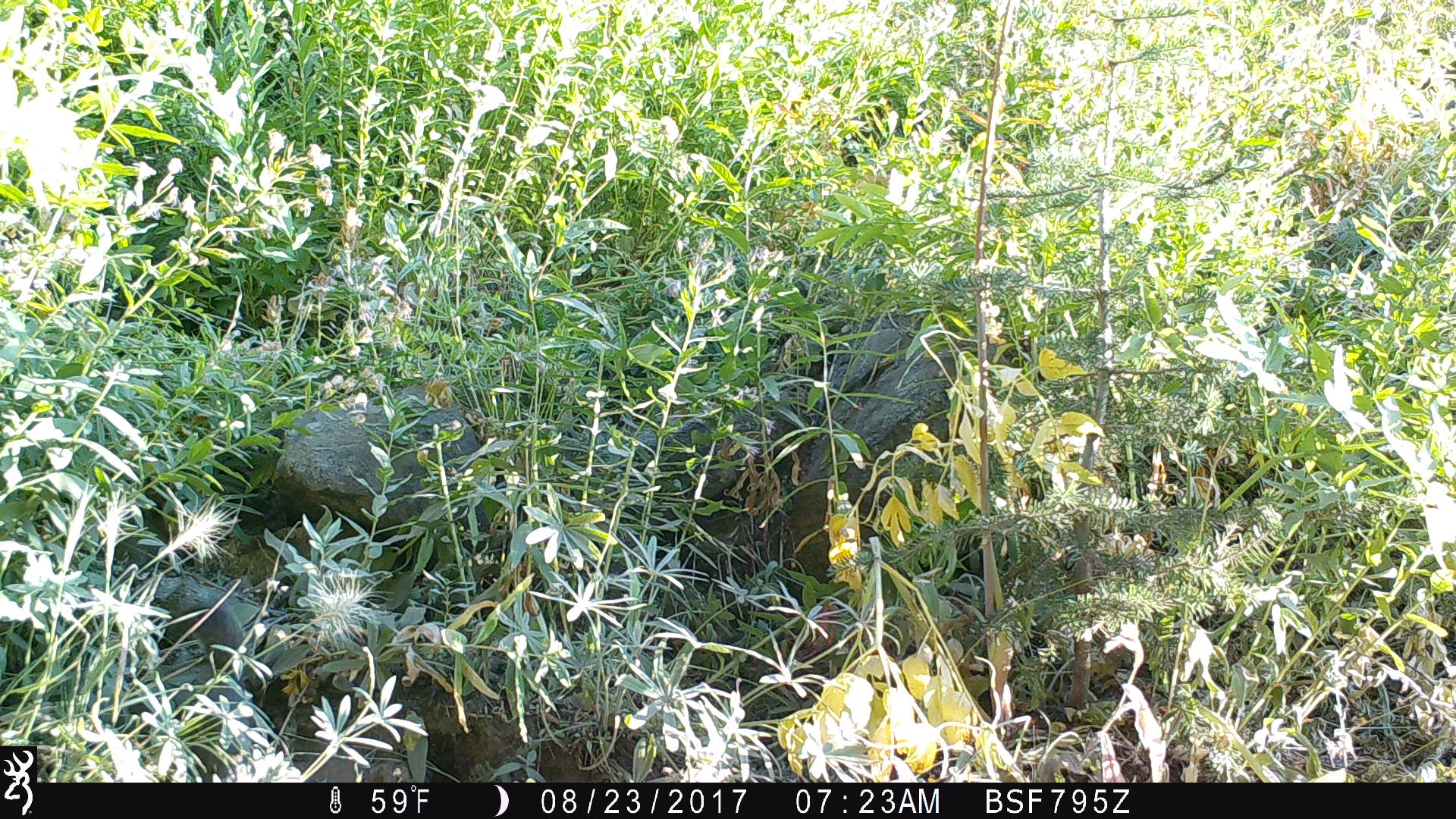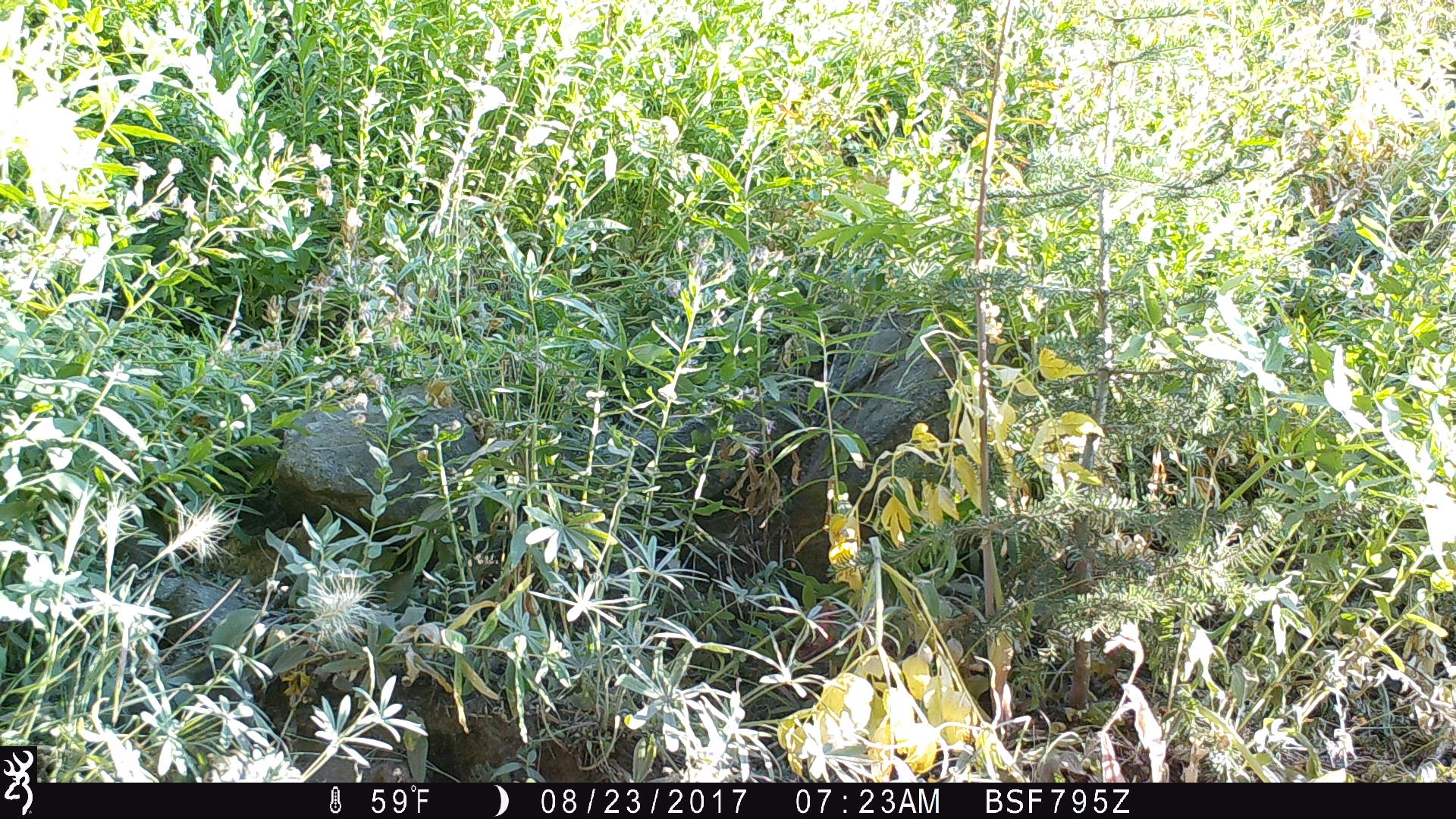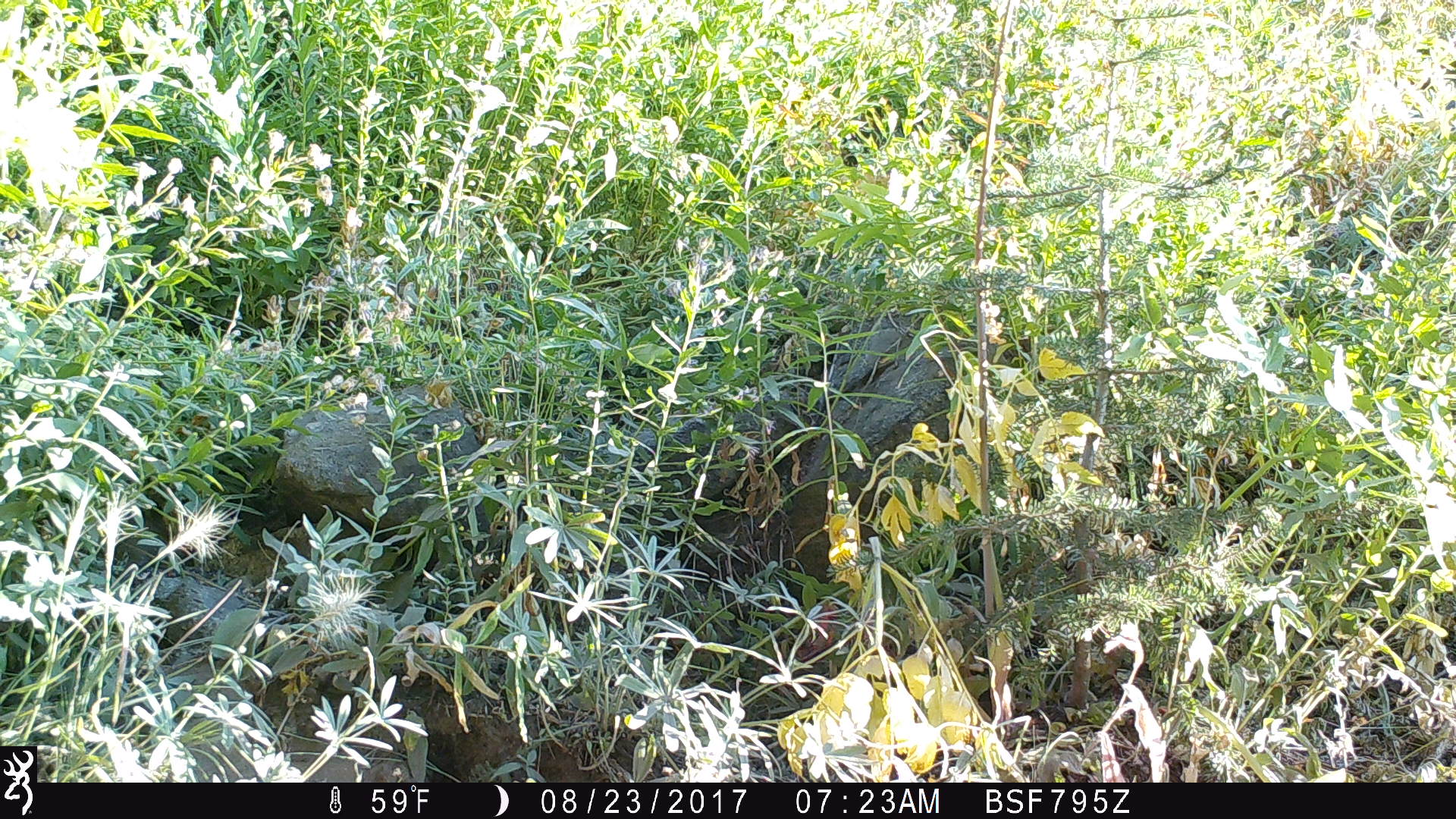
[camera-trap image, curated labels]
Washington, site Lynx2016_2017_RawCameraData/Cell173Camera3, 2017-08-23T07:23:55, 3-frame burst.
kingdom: Animalia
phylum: Chordata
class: Mammalia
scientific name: Mammalia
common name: small mammal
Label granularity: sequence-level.